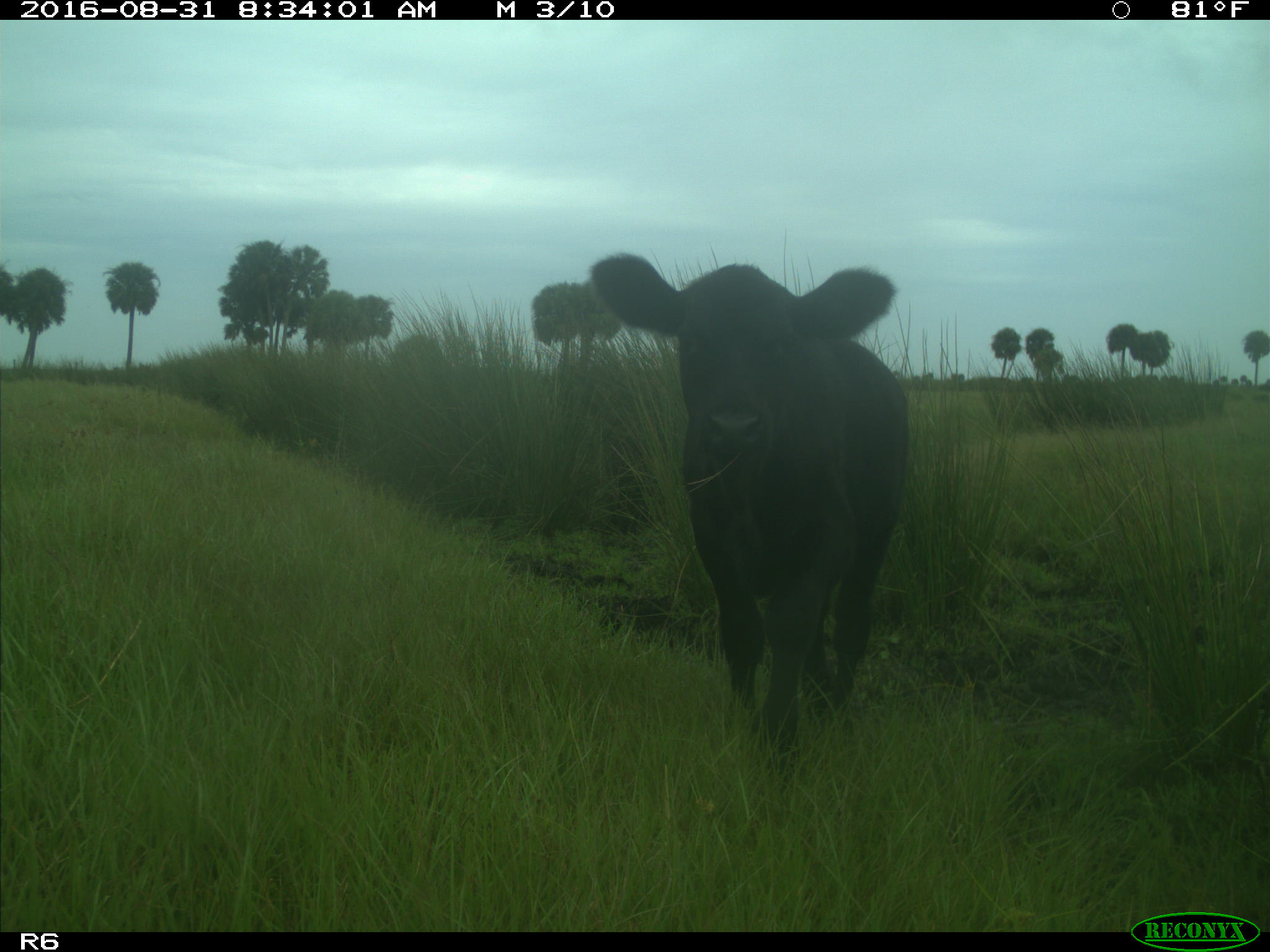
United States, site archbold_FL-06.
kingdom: Animalia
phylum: Chordata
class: Mammalia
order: Artiodactyla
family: Bovidae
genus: Bos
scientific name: Bos taurus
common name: domestic cow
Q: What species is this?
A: Bos taurus (domestic cow).